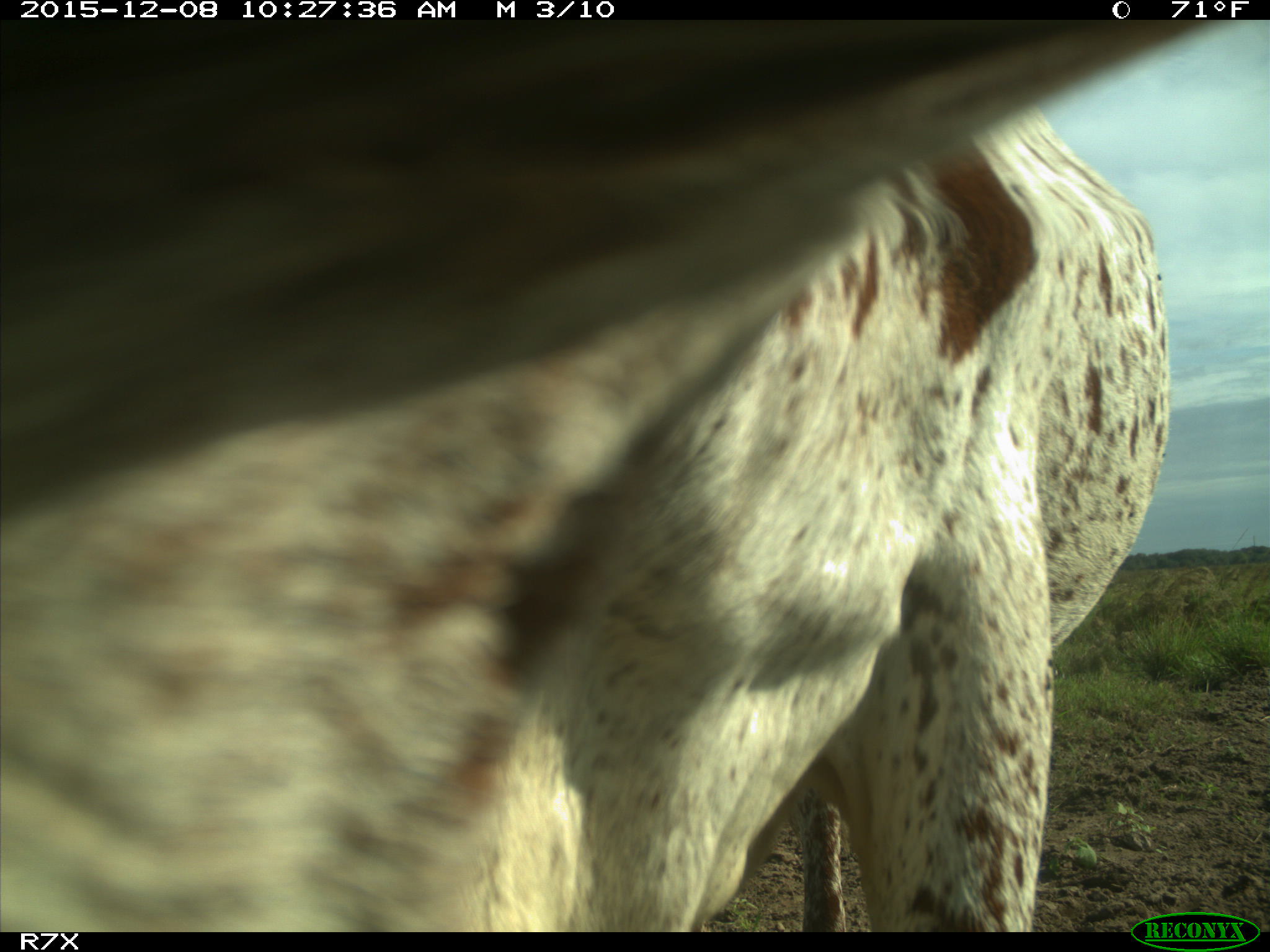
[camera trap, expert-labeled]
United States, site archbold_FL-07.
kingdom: Animalia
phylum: Chordata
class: Mammalia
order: Artiodactyla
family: Bovidae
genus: Bos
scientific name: Bos taurus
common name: domestic cow